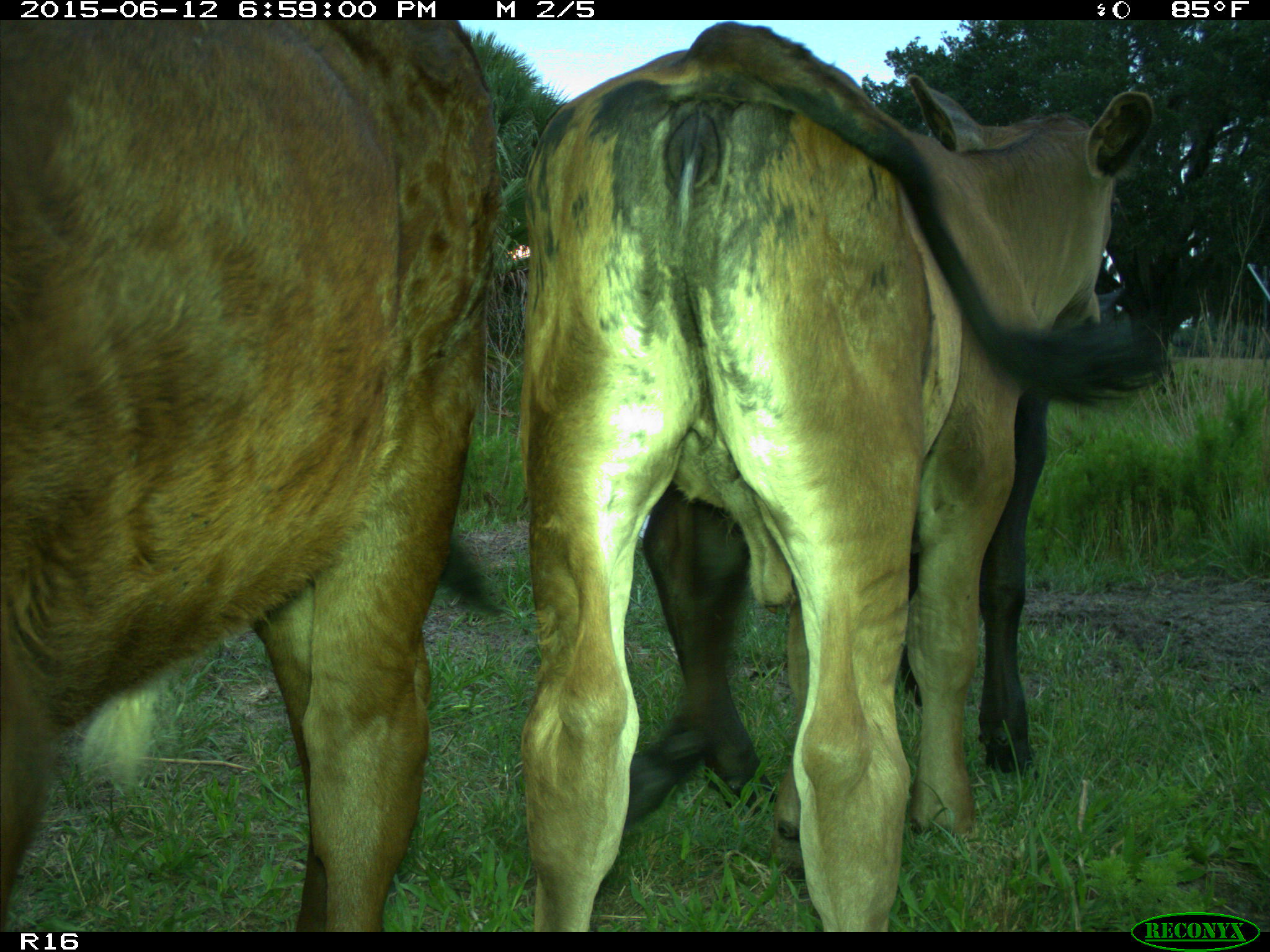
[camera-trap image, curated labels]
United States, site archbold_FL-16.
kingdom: Animalia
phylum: Chordata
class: Mammalia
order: Artiodactyla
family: Bovidae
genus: Bos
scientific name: Bos taurus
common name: domestic cow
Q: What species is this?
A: Bos taurus (domestic cow).